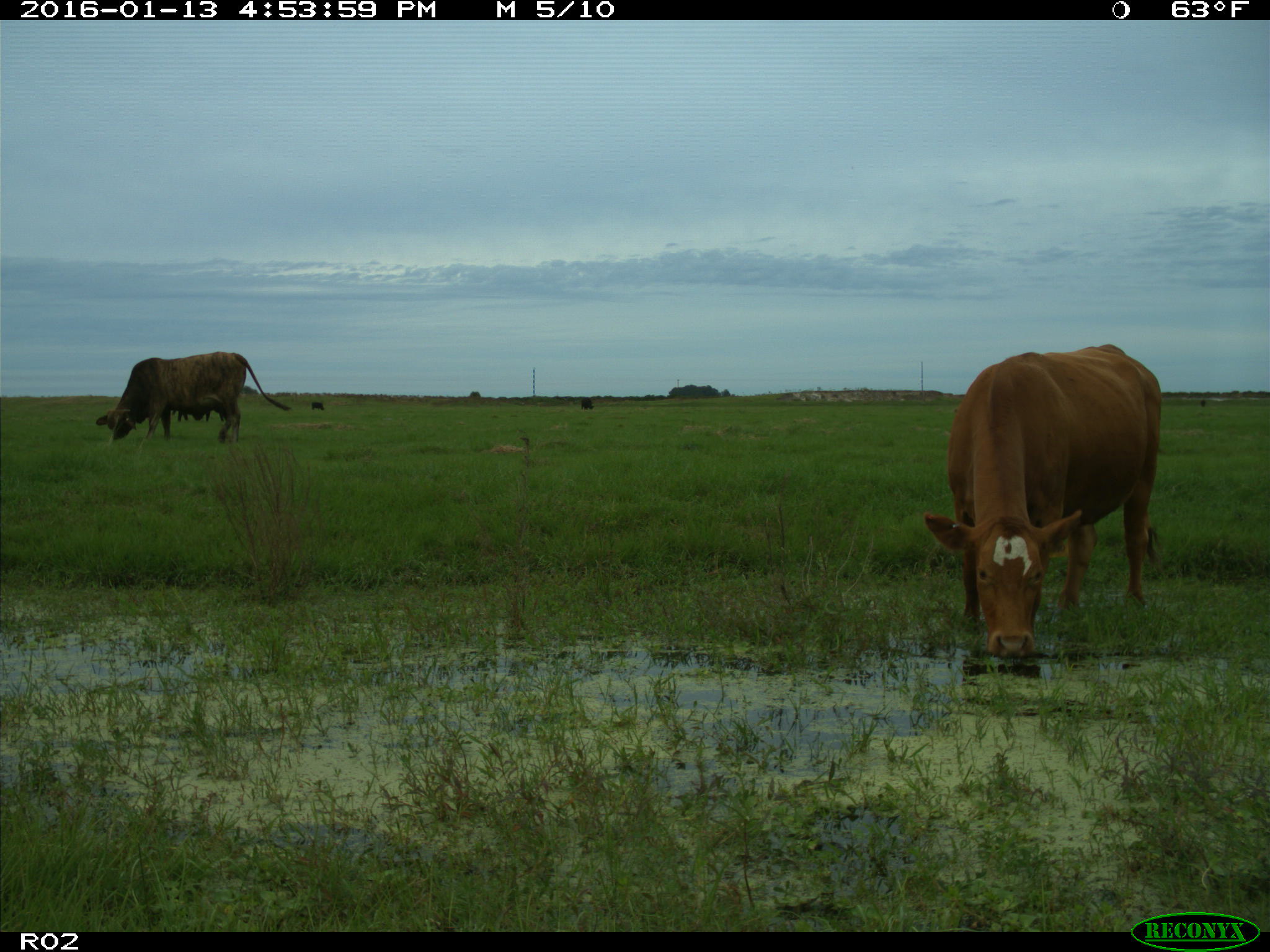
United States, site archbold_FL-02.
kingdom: Animalia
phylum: Chordata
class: Mammalia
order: Artiodactyla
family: Bovidae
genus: Bos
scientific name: Bos taurus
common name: domestic cow